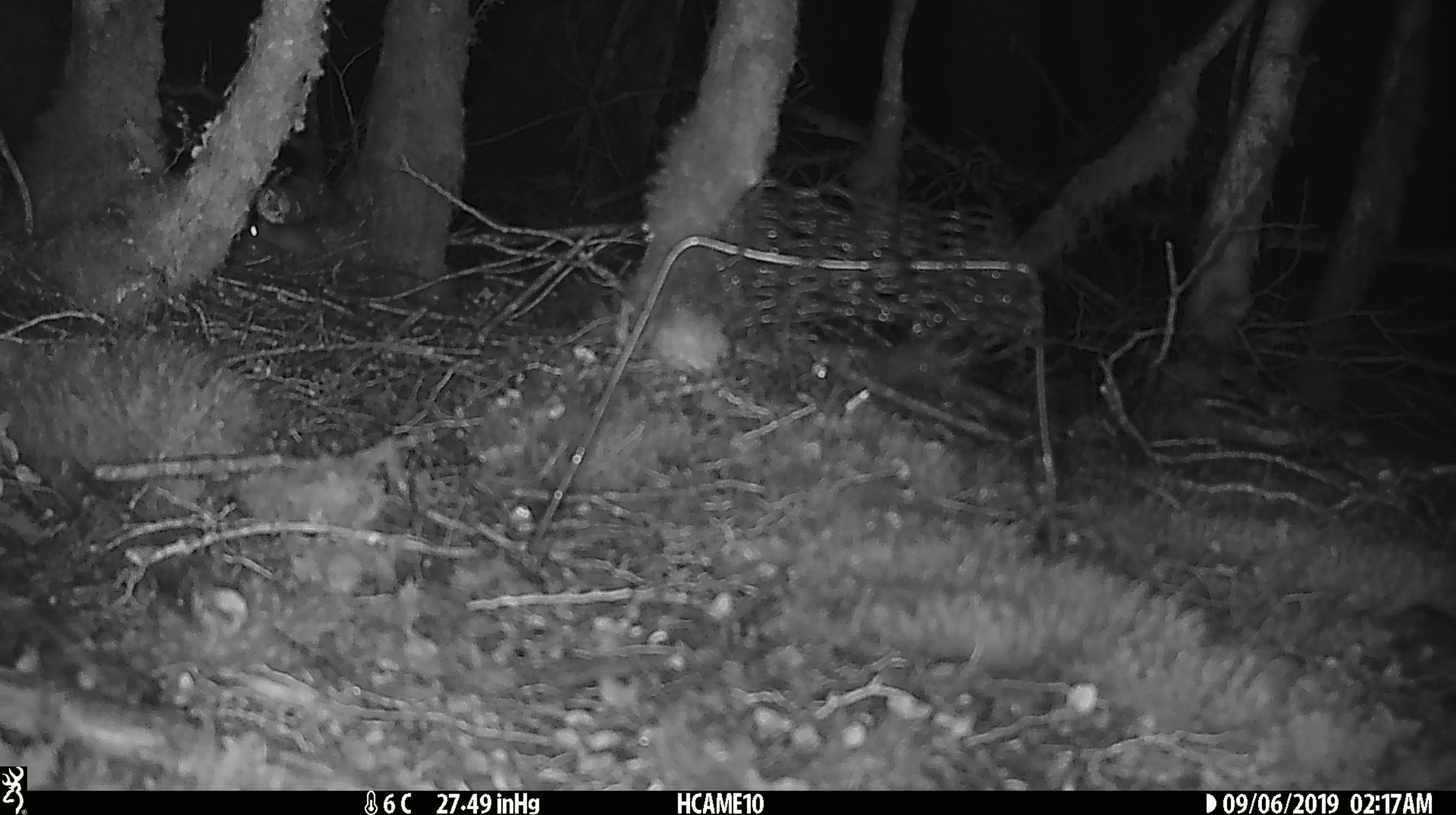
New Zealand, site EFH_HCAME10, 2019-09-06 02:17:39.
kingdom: Animalia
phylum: Chordata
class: Mammalia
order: Rodentia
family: Muridae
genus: Mus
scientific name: Mus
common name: mouse